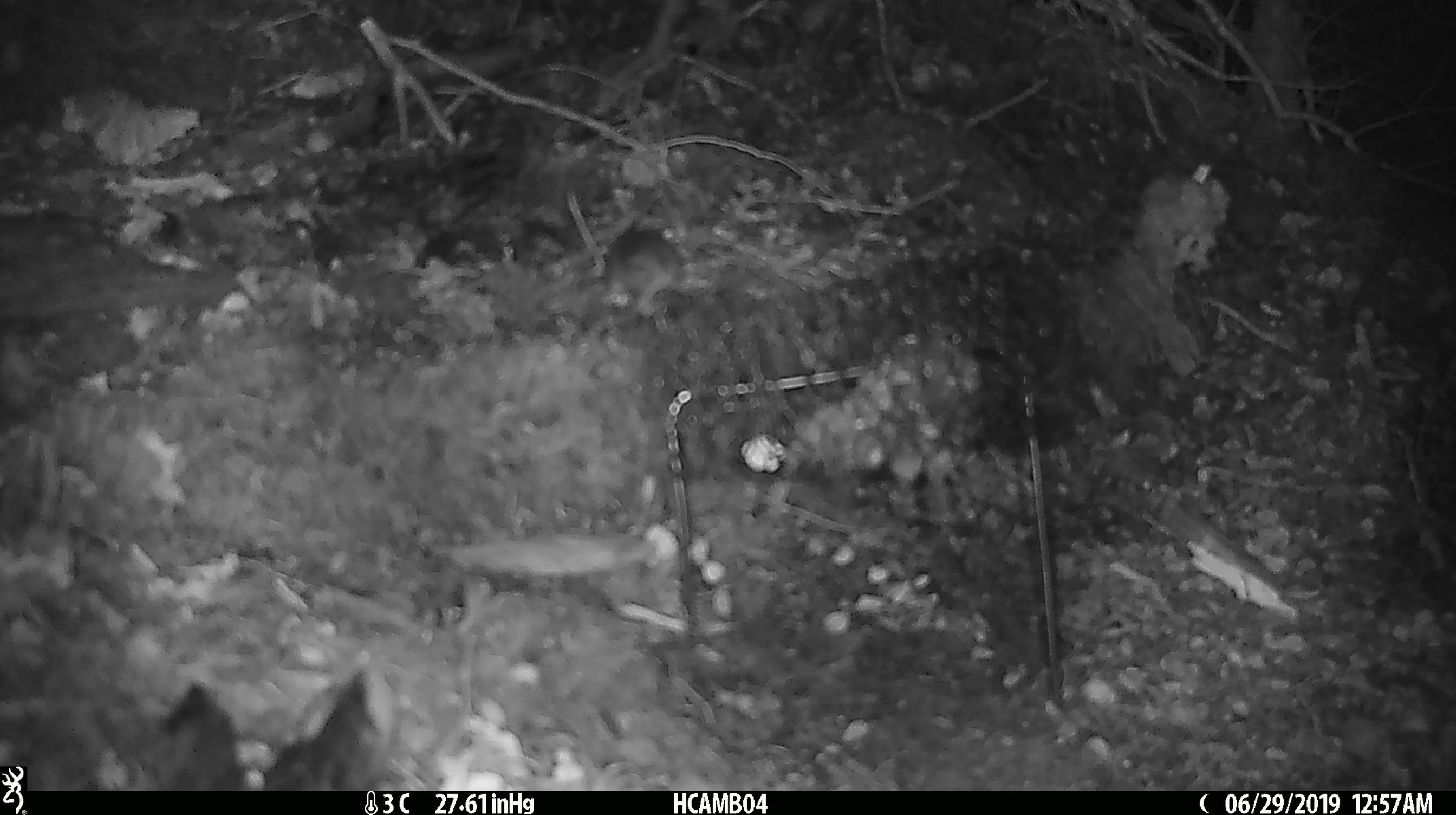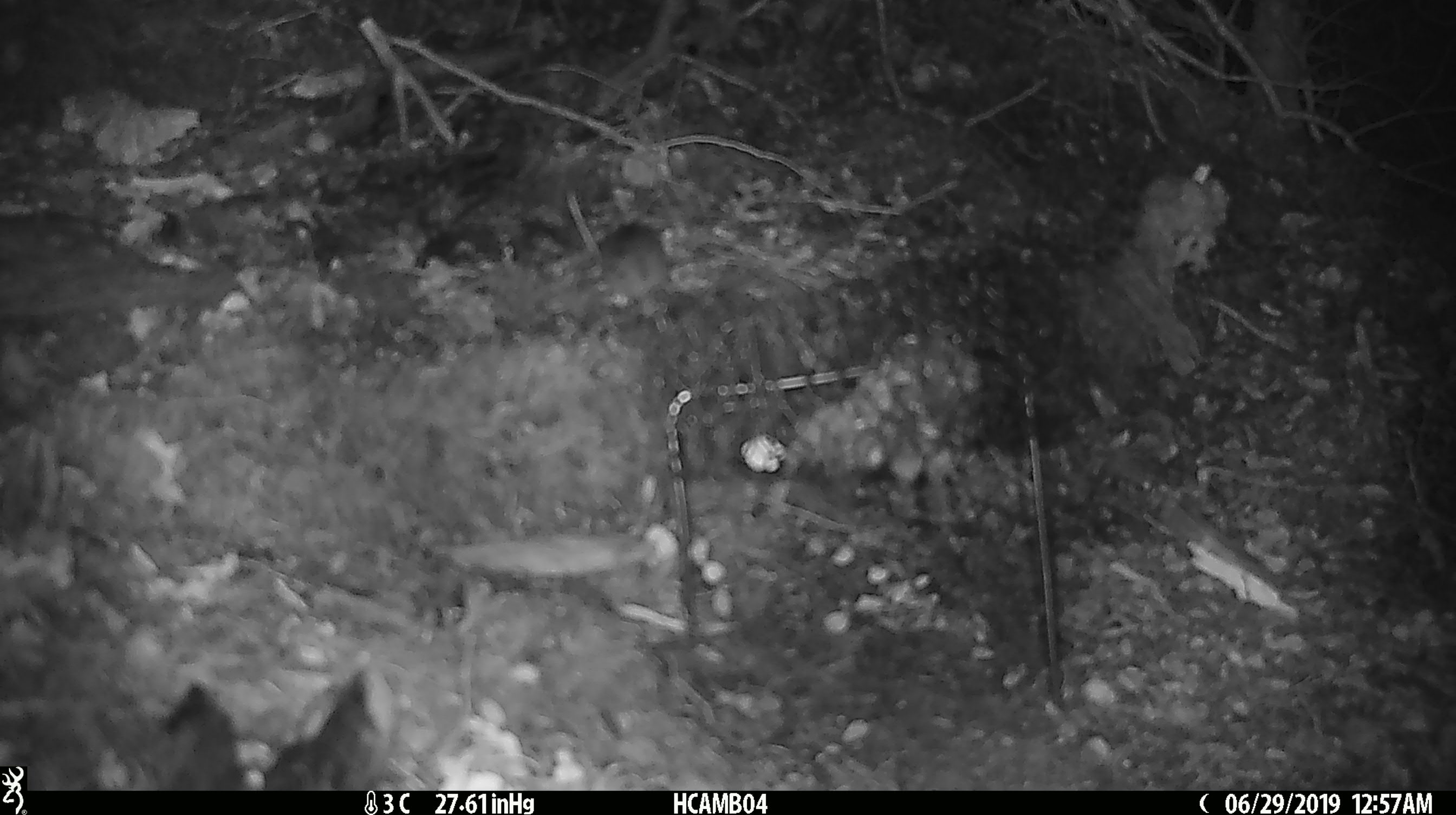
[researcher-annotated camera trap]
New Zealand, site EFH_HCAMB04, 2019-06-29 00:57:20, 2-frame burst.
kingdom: Animalia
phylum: Chordata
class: Mammalia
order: Rodentia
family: Muridae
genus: Mus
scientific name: Mus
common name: mouse